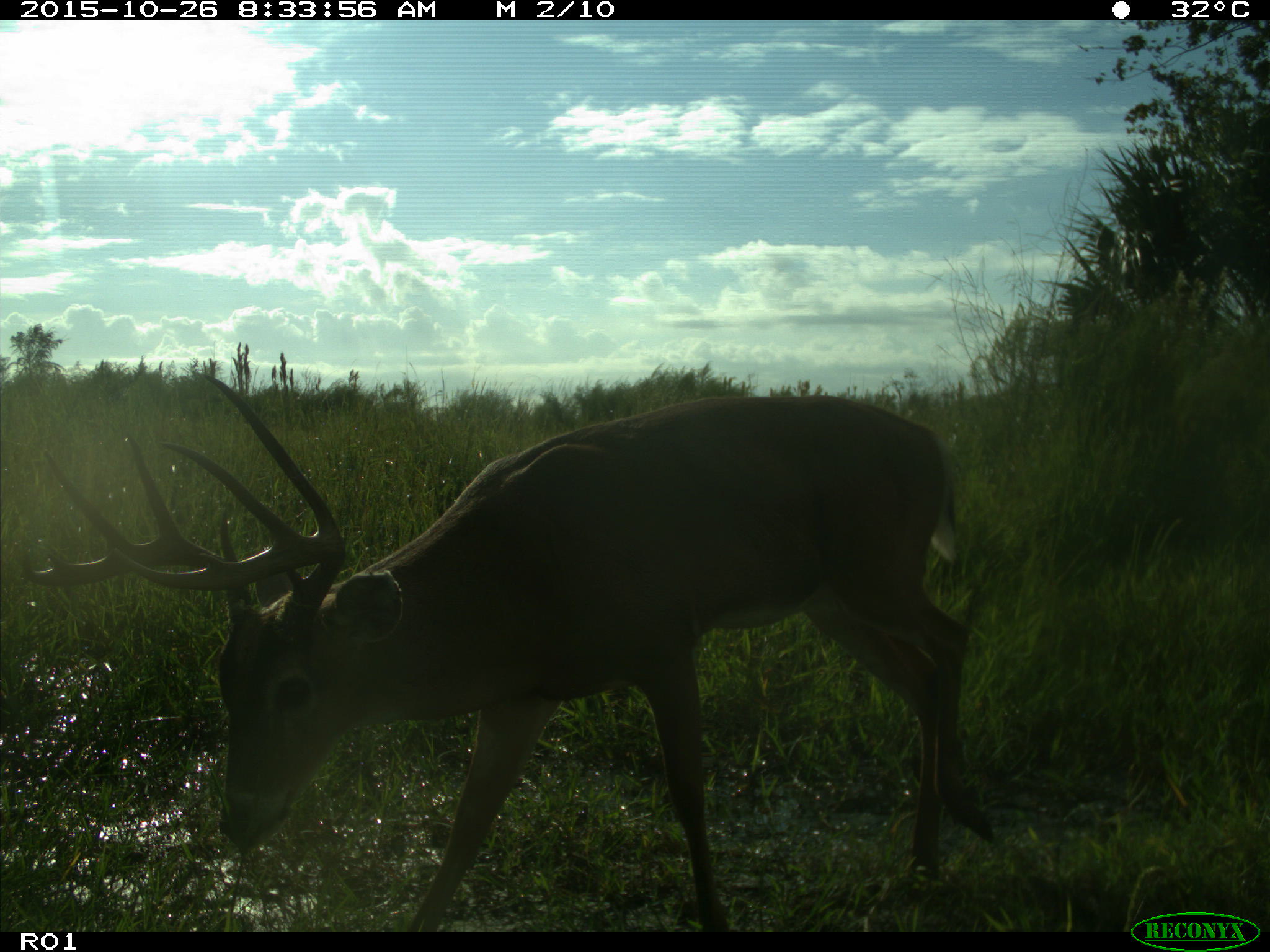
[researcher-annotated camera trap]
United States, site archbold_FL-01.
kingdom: Animalia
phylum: Chordata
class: Mammalia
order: Artiodactyla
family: Cervidae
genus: Odocoileus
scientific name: Odocoileus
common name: deer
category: unidentified deer